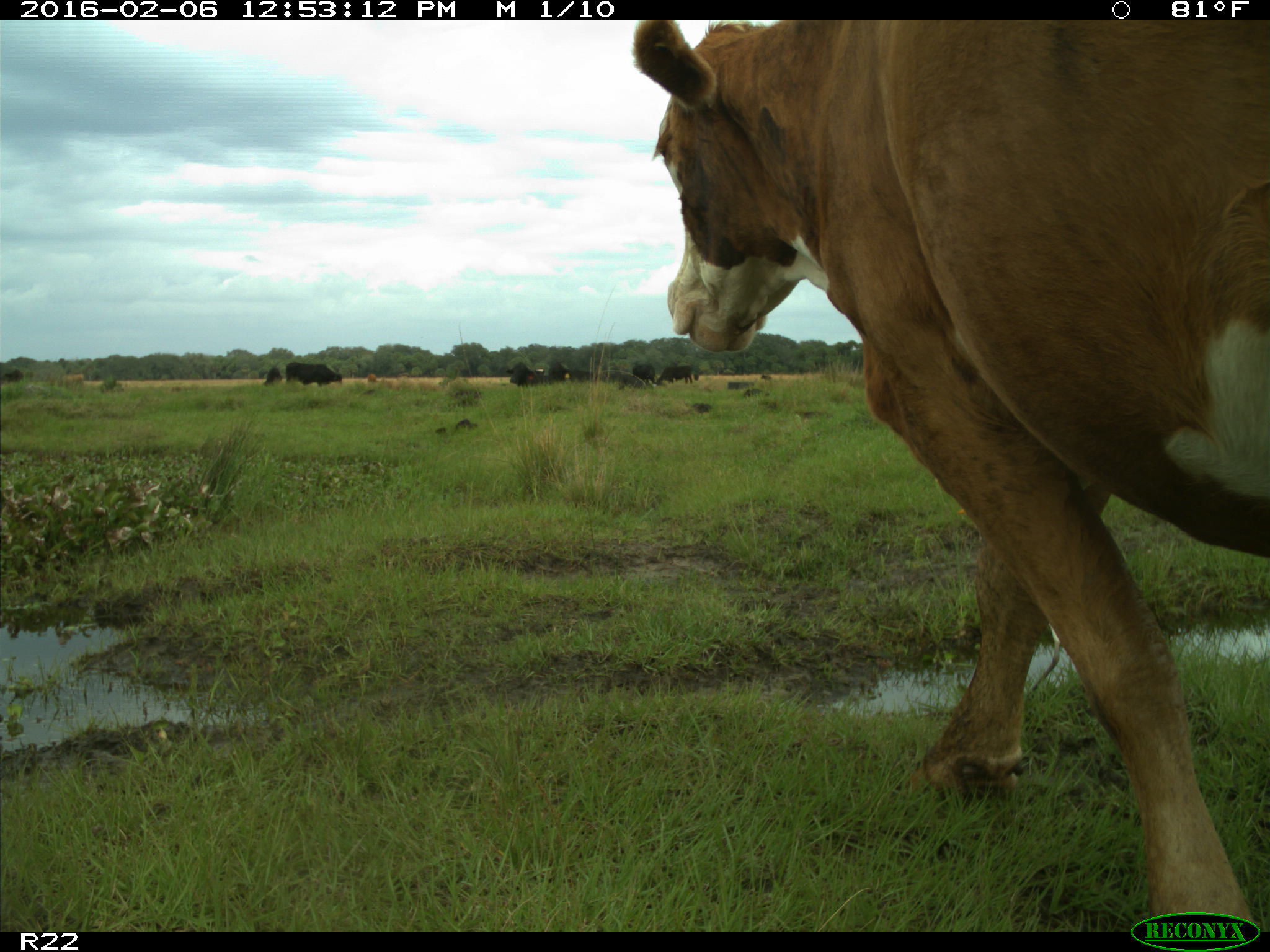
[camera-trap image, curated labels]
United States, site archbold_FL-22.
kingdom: Animalia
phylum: Chordata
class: Mammalia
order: Artiodactyla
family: Bovidae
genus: Bos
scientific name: Bos taurus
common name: domestic cow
Bos taurus (domestic cow).